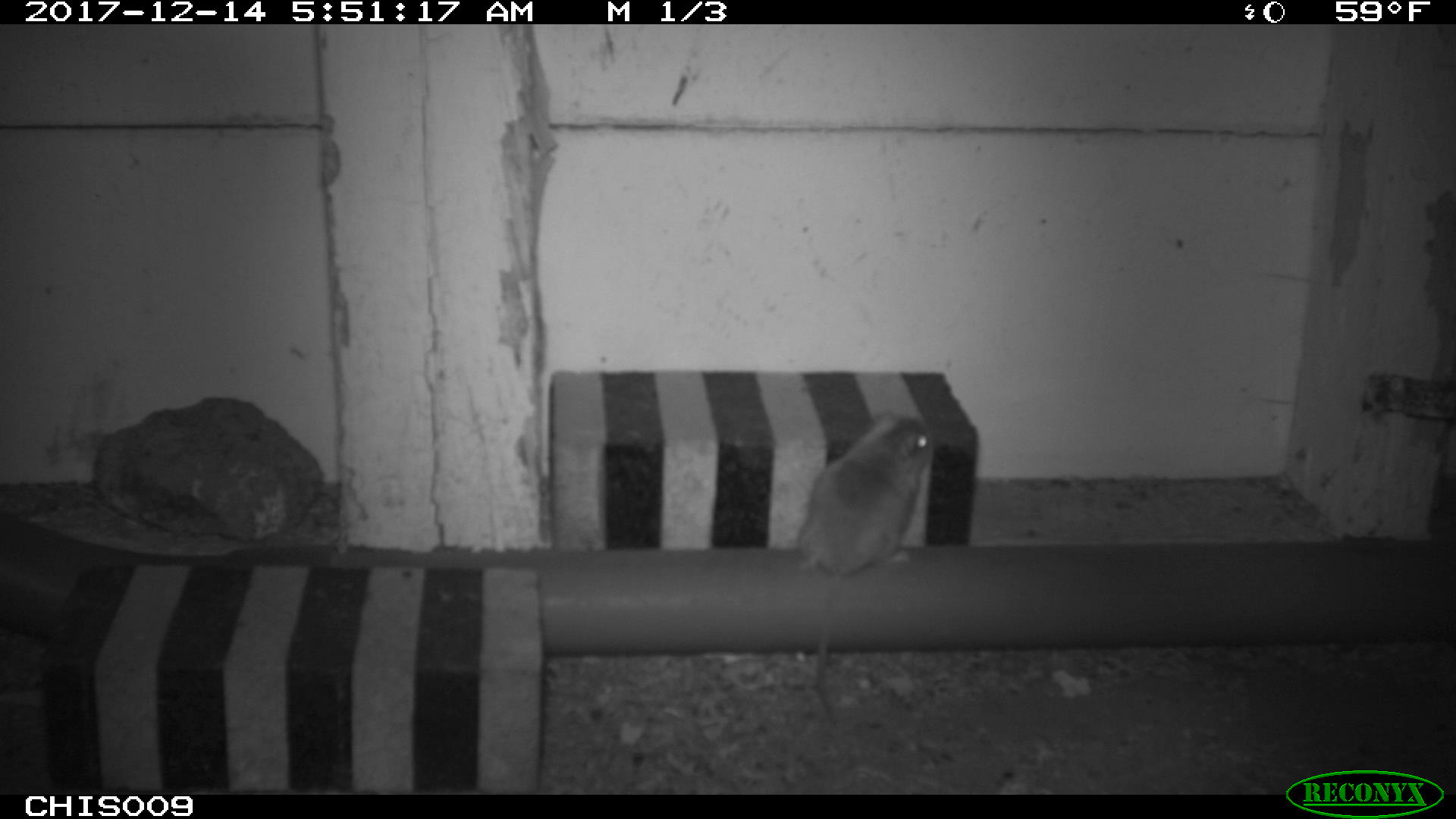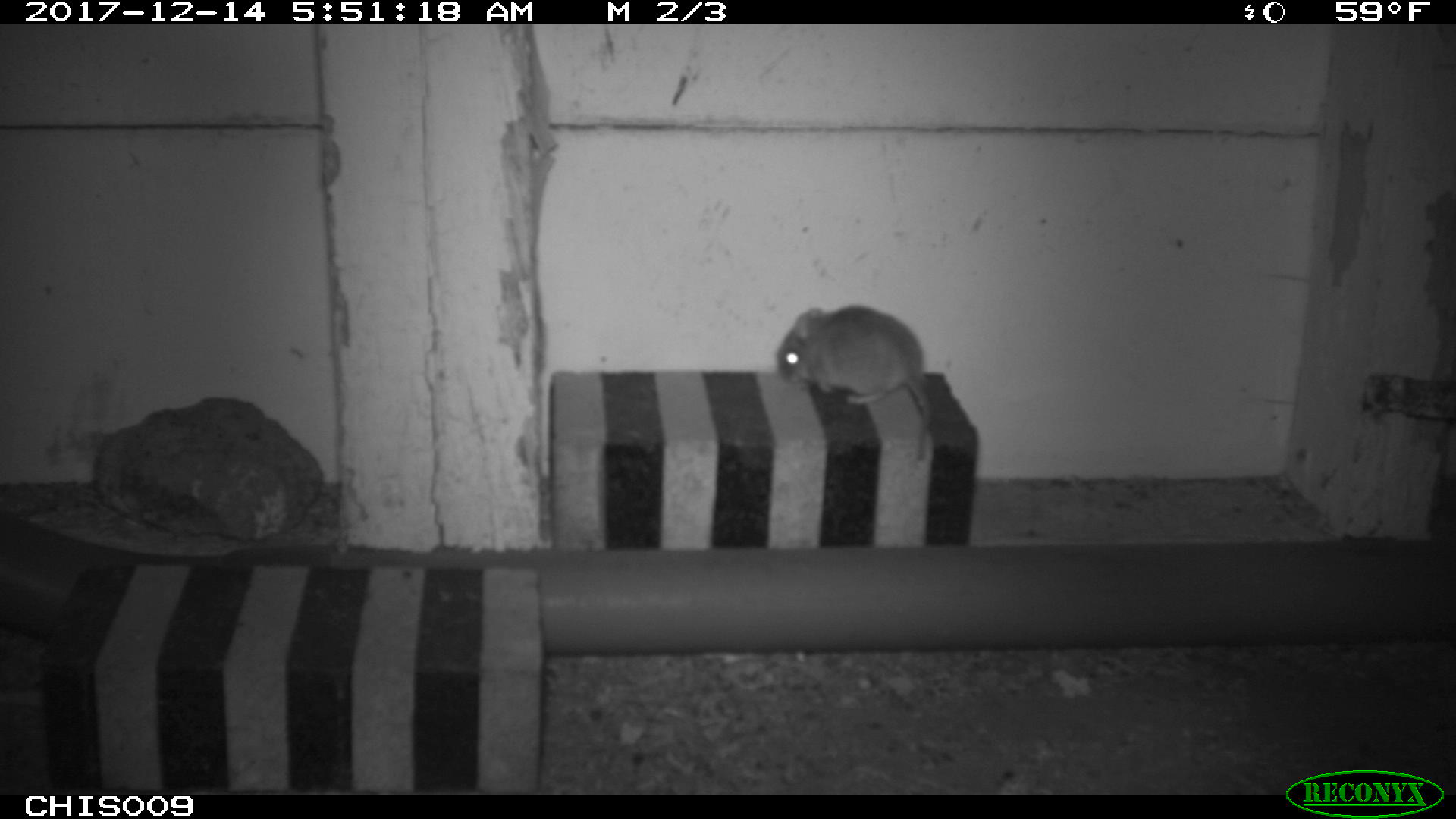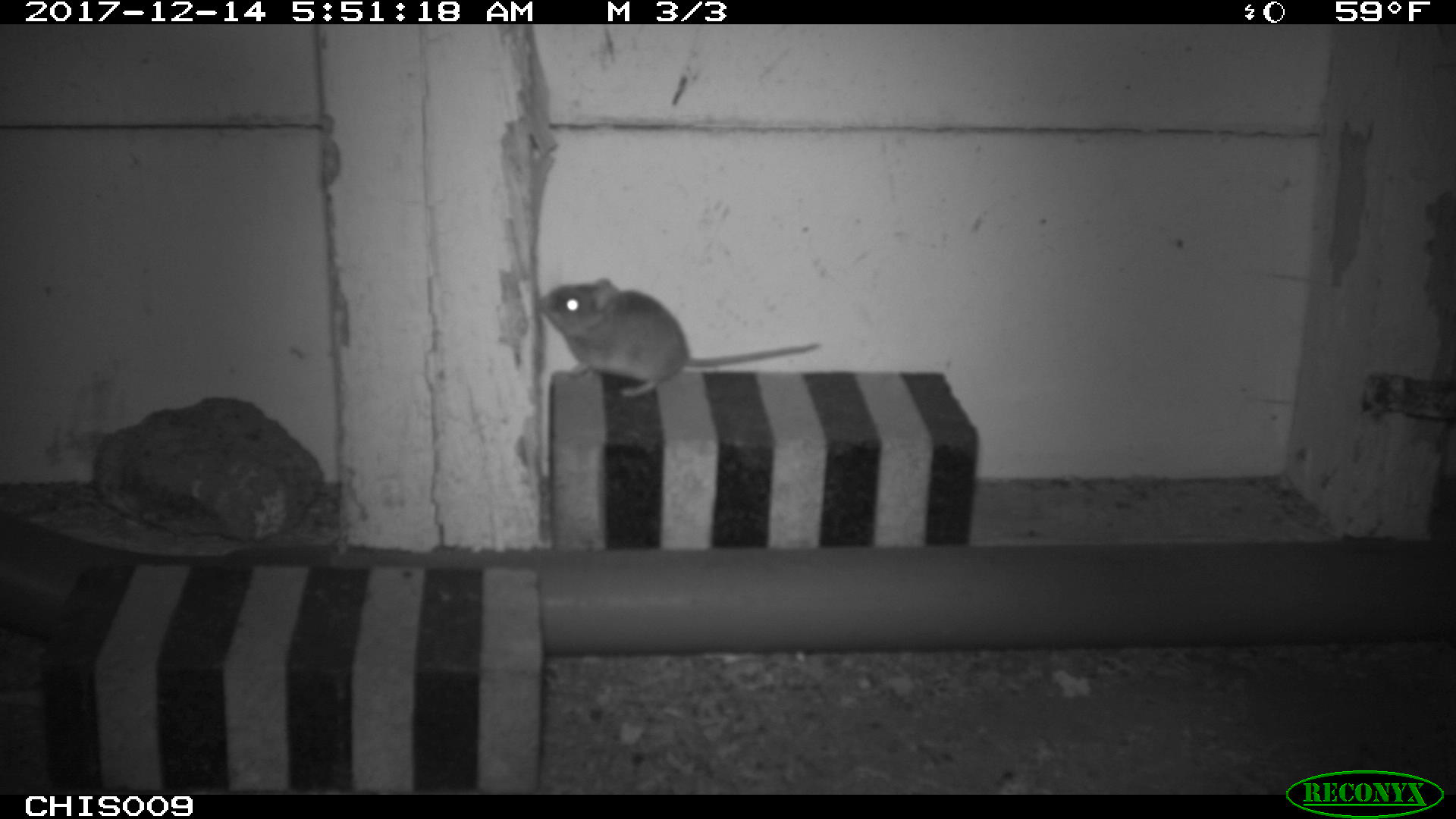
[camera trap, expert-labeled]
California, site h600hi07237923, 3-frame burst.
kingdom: Animalia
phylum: Chordata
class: Mammalia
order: Rodentia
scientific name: Rodentia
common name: rodent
Rodent (Rodentia).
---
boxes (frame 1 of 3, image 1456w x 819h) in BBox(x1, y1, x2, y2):
rodent: BBox(797, 412, 930, 724)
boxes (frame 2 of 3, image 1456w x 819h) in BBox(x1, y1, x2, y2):
rodent: BBox(774, 303, 934, 461)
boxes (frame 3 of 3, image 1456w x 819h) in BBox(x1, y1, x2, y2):
rodent: BBox(535, 276, 822, 398)